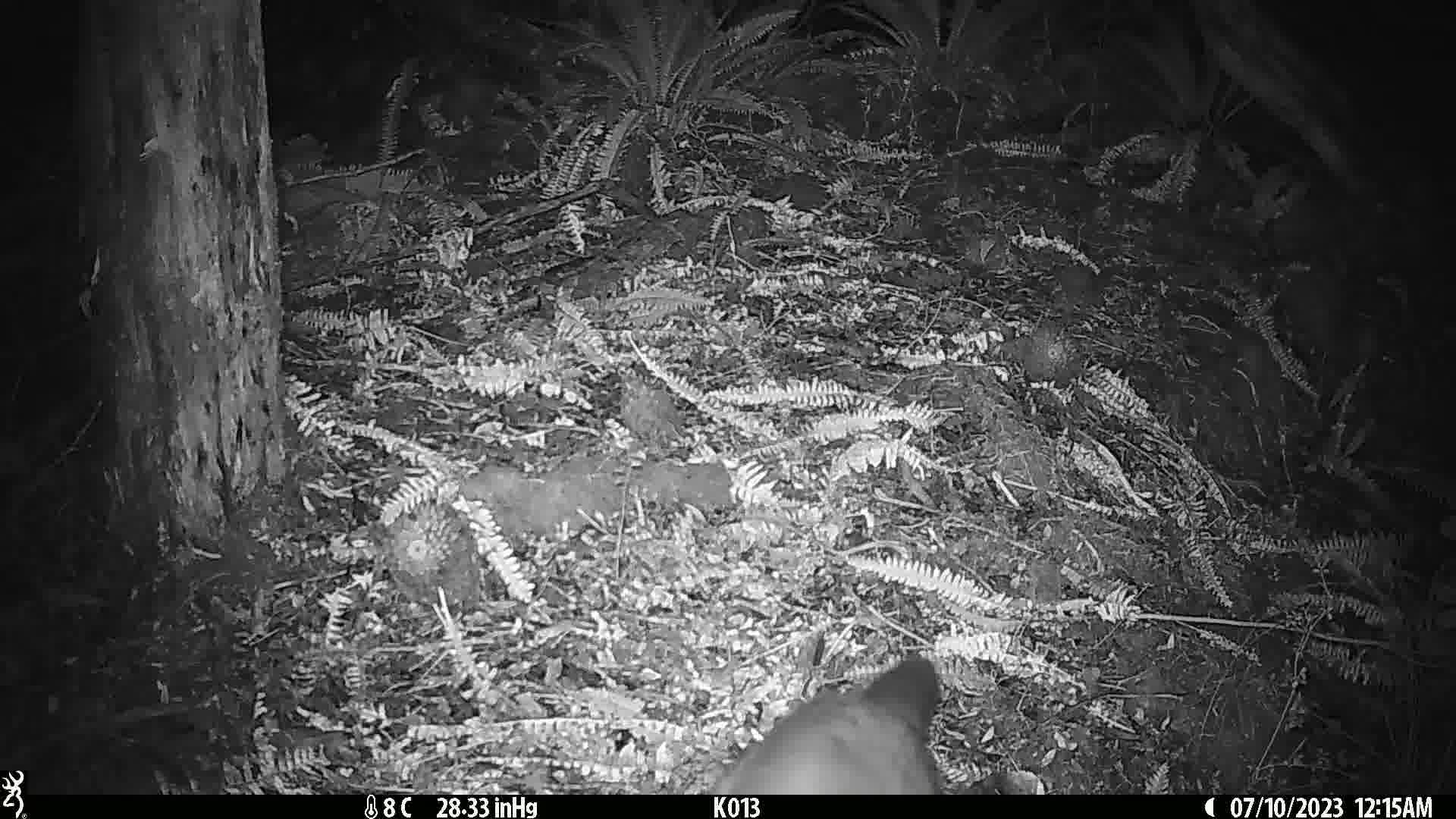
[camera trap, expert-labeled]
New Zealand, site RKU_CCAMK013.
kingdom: Animalia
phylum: Chordata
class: Mammalia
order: Diprotodontia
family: Phalangeridae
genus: Trichosurus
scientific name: Trichosurus vulpecula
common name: common brushtail possum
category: possum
Possum (common brushtail possum) (Trichosurus vulpecula).